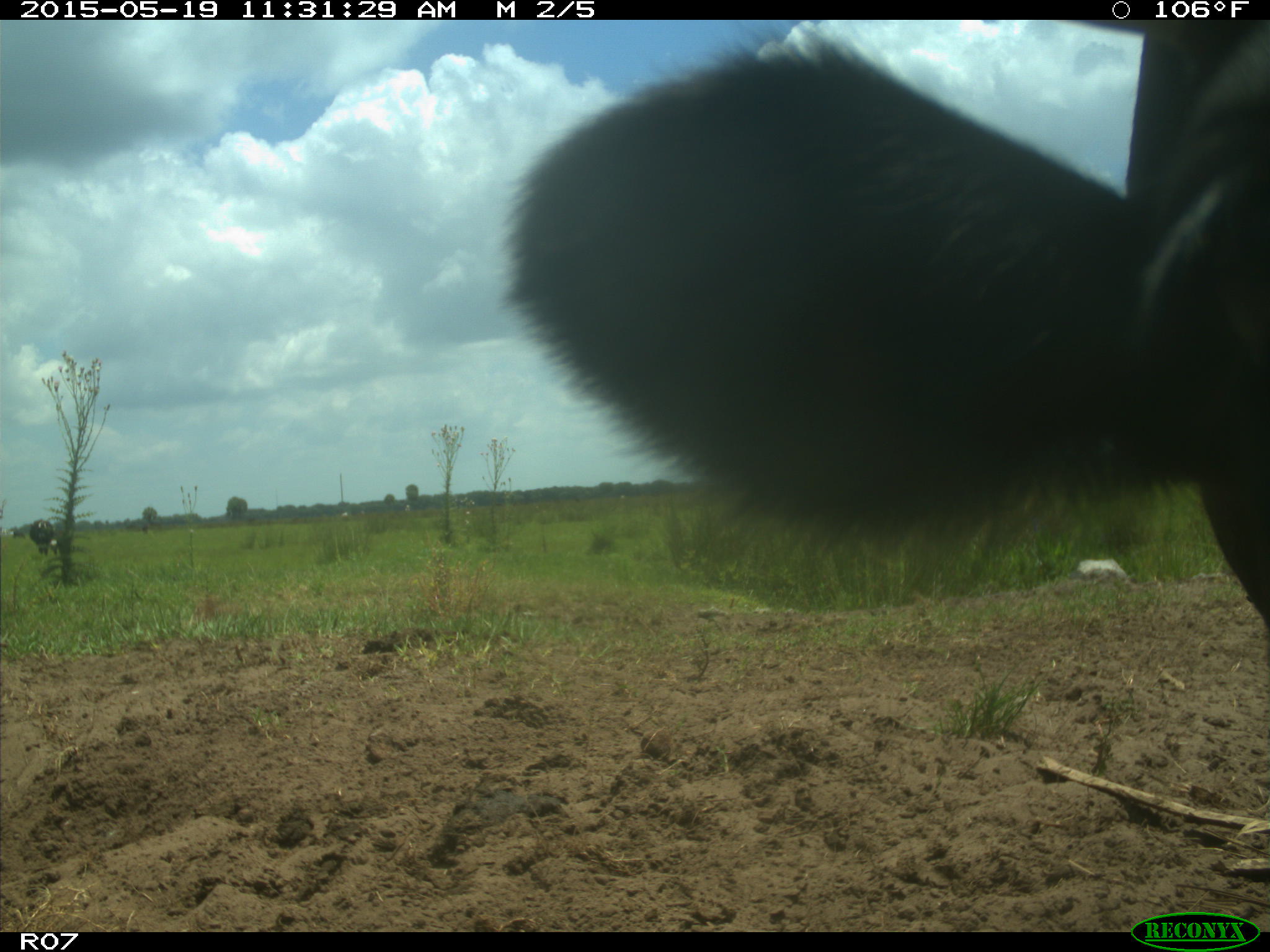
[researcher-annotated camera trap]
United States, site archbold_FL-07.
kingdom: Animalia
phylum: Chordata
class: Mammalia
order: Artiodactyla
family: Bovidae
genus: Bos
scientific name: Bos taurus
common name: domestic cow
Bos taurus (domestic cow).